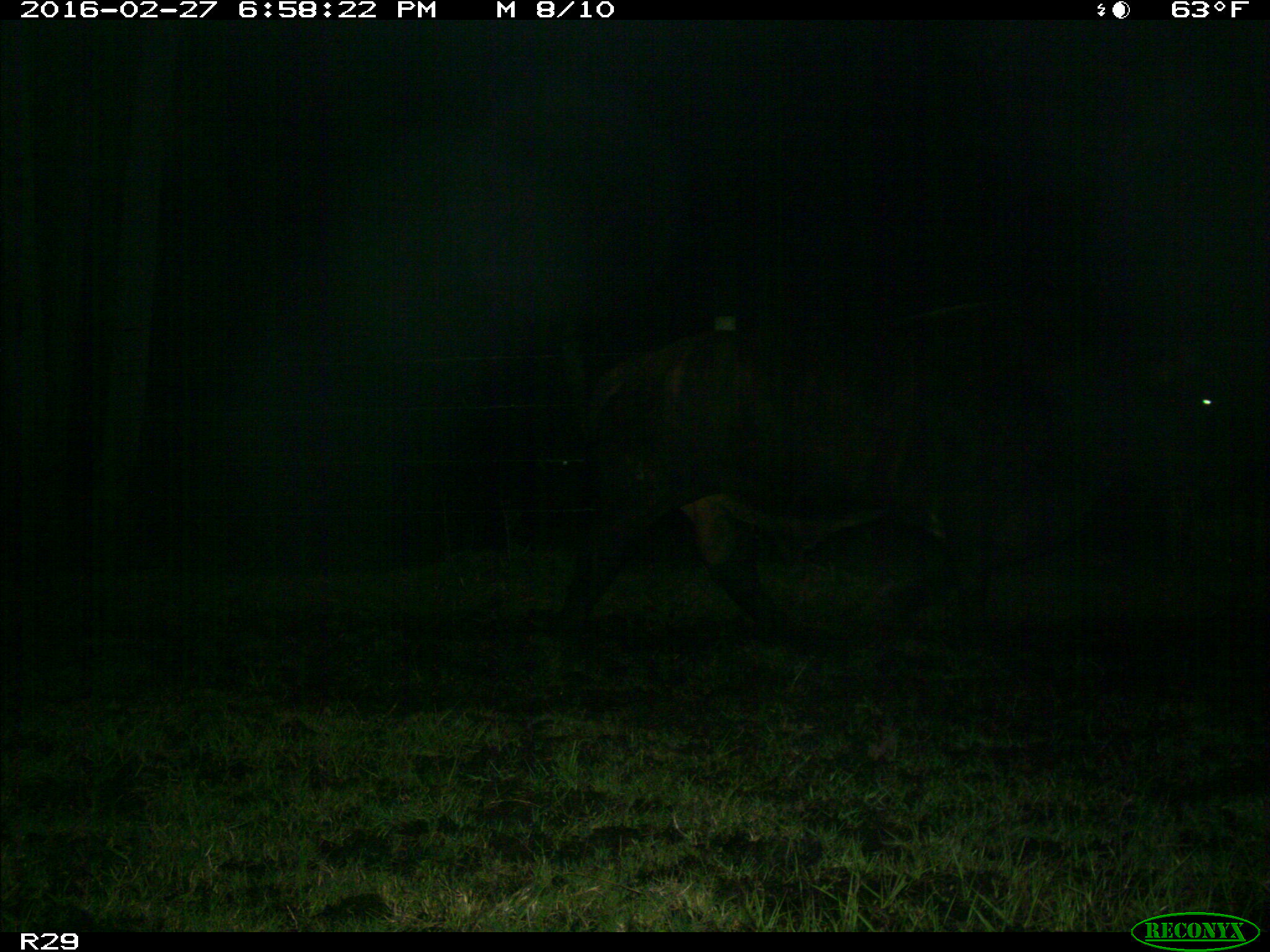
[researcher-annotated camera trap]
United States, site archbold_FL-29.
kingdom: Animalia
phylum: Chordata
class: Mammalia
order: Artiodactyla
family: Bovidae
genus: Bos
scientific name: Bos taurus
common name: domestic cow